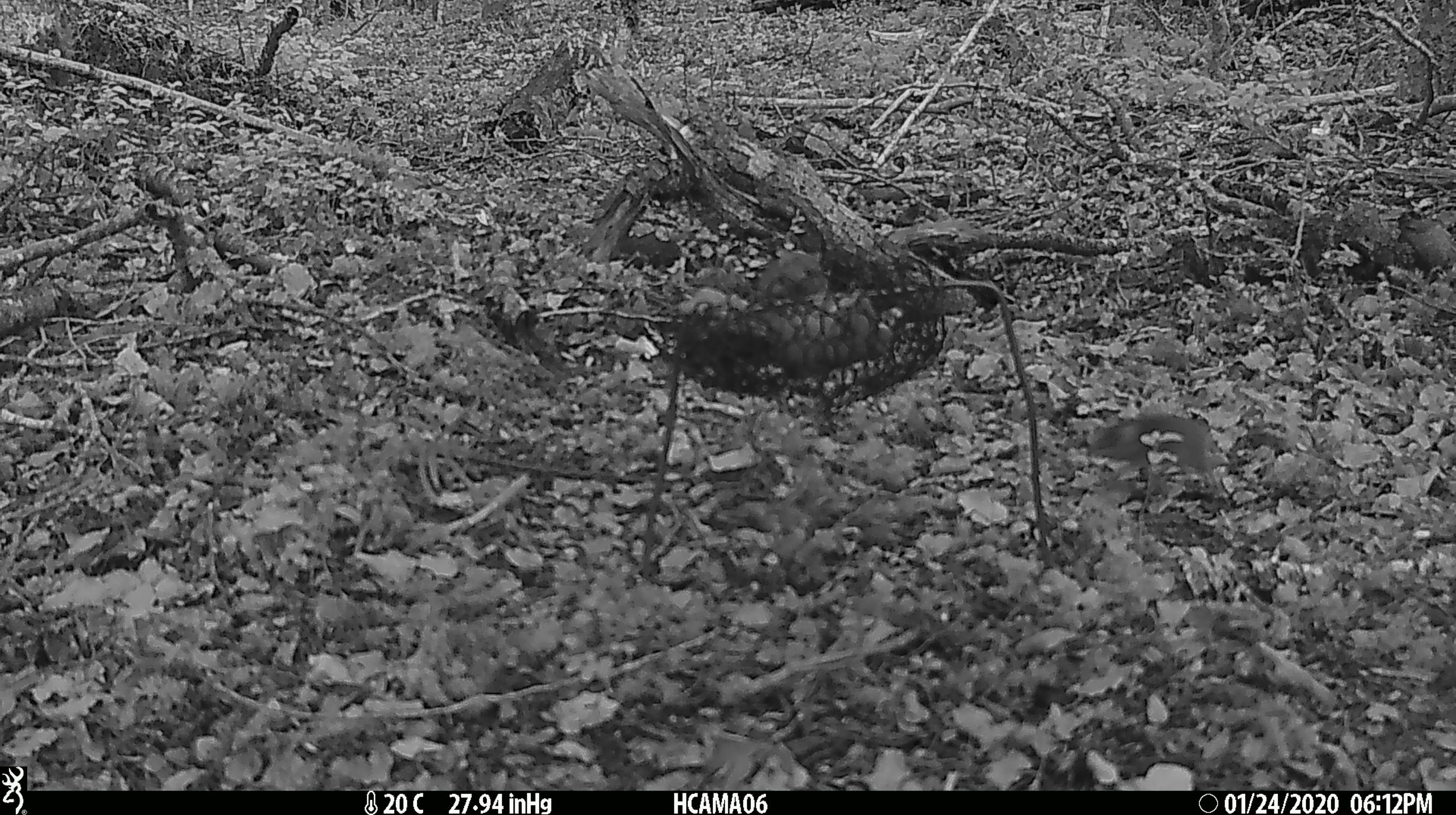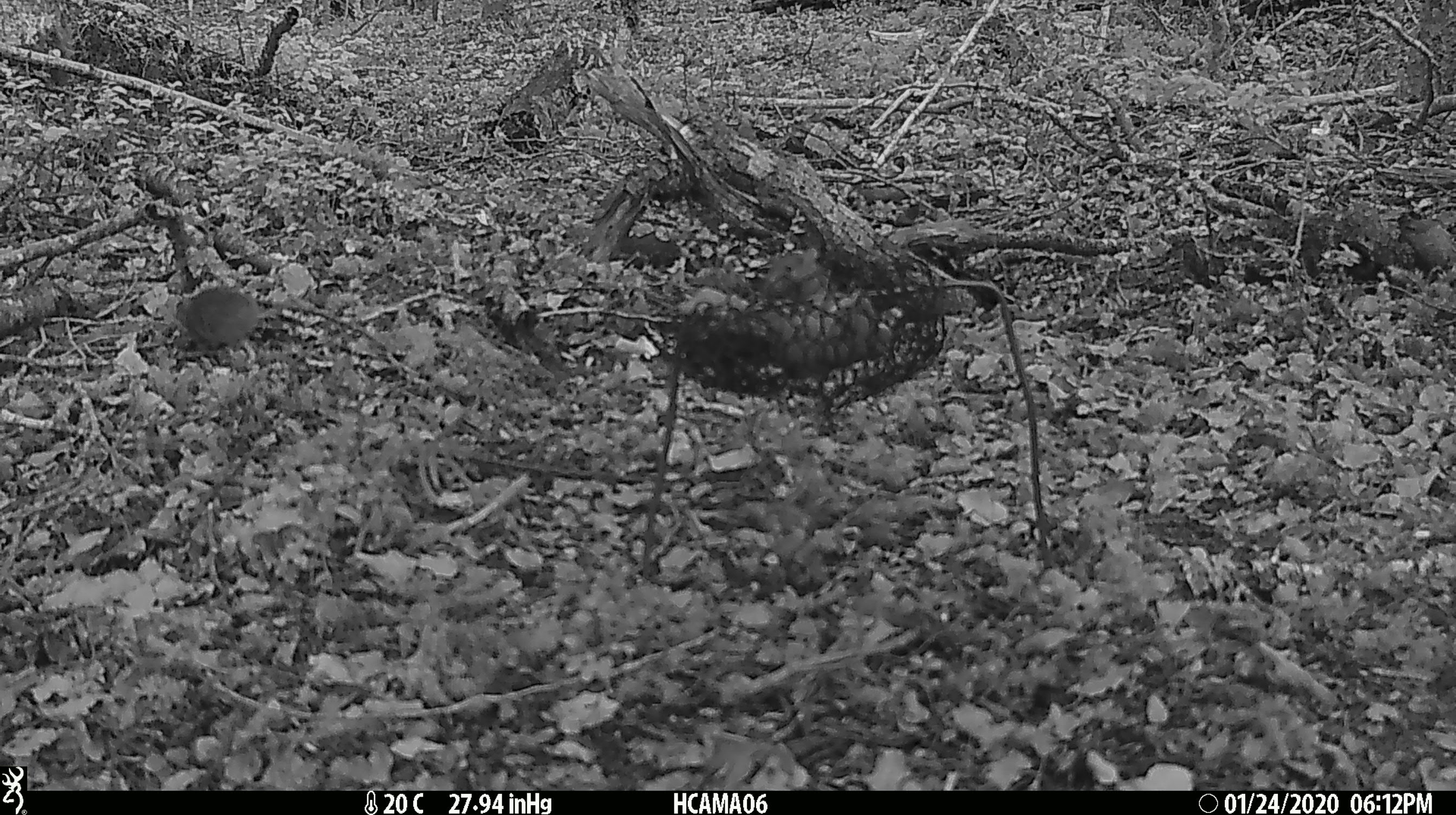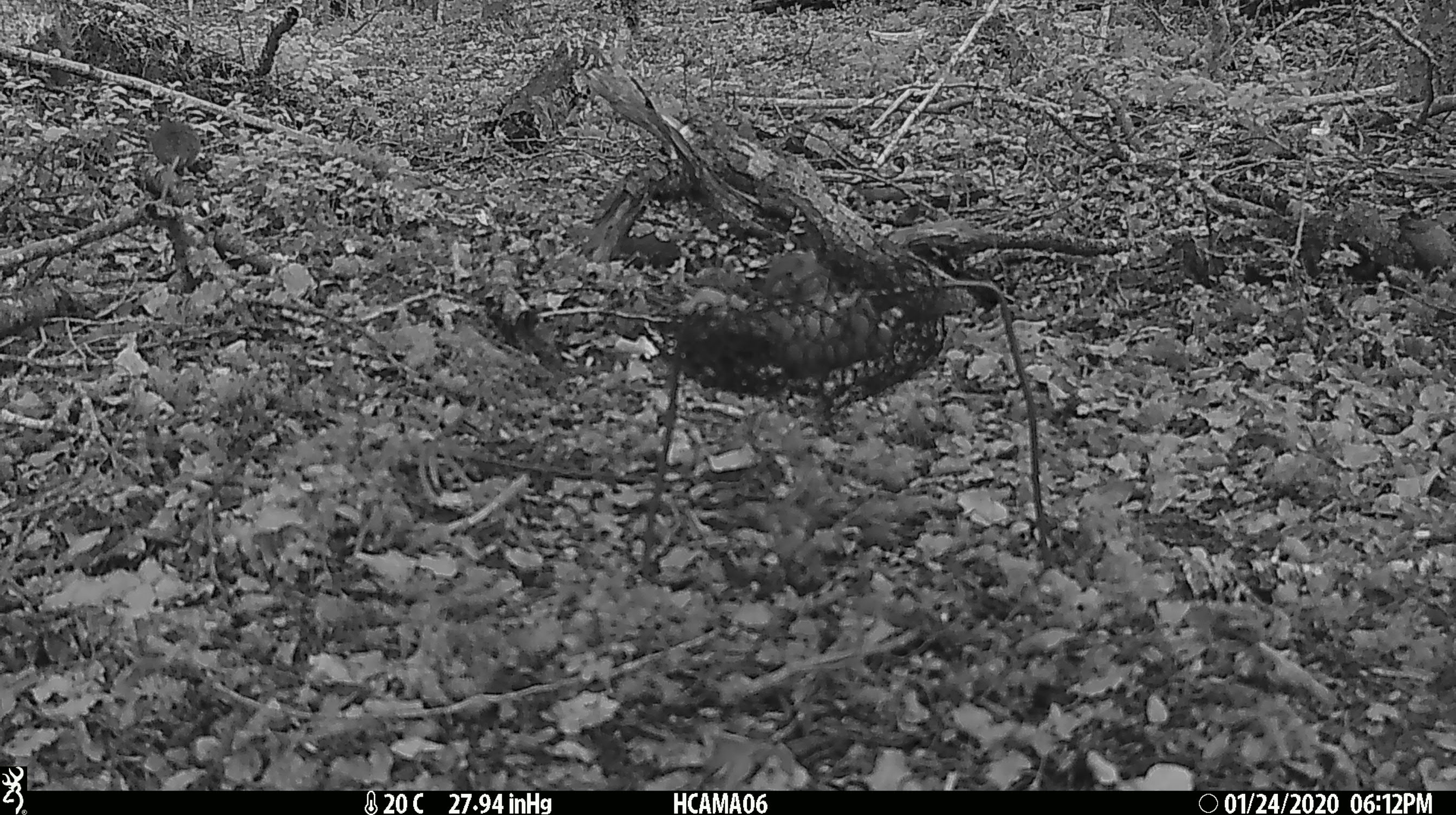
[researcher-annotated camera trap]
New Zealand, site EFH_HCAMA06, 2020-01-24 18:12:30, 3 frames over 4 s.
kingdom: Animalia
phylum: Chordata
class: Mammalia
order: Rodentia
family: Muridae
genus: Mus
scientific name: Mus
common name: mouse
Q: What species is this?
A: Mouse (Mus).